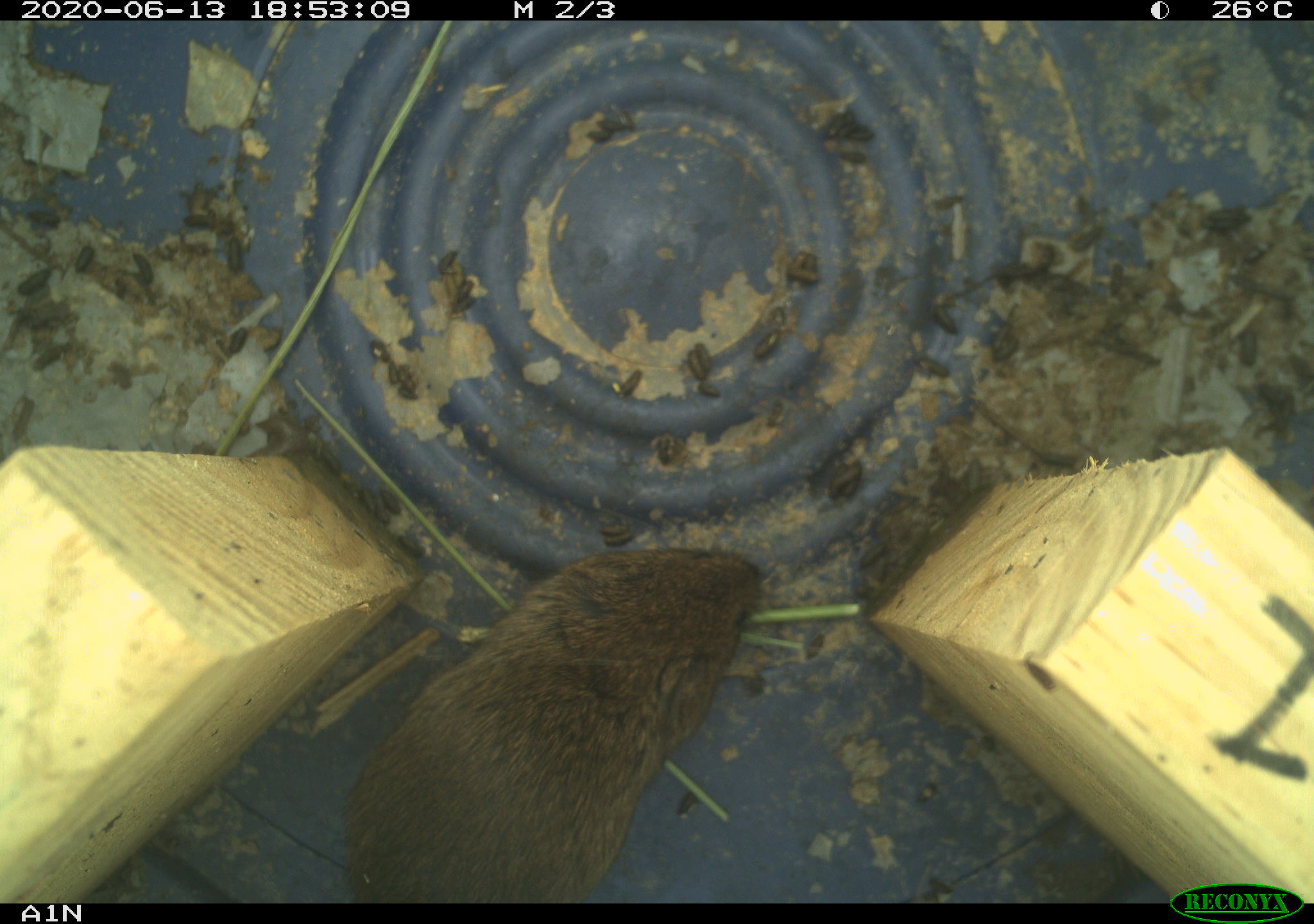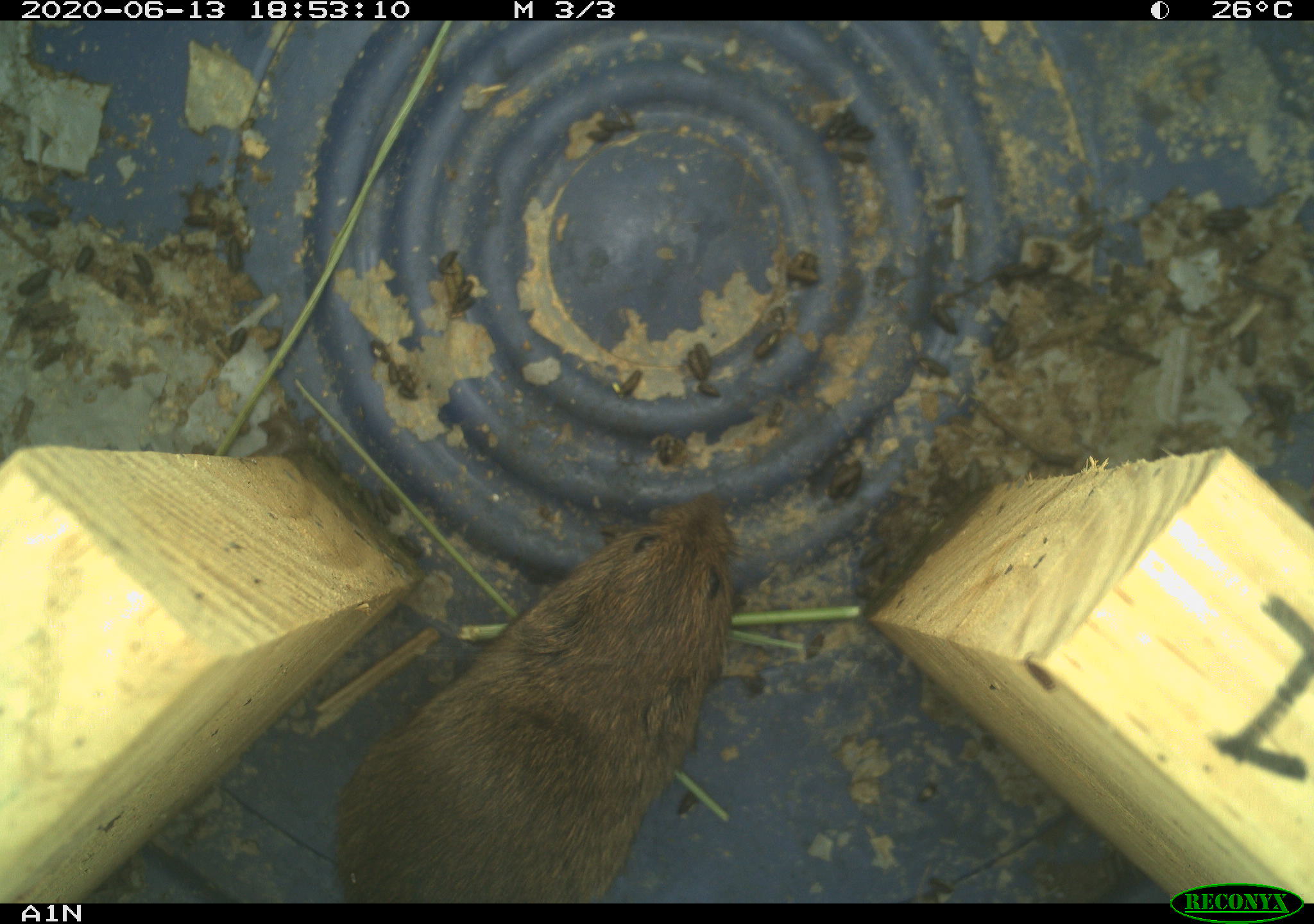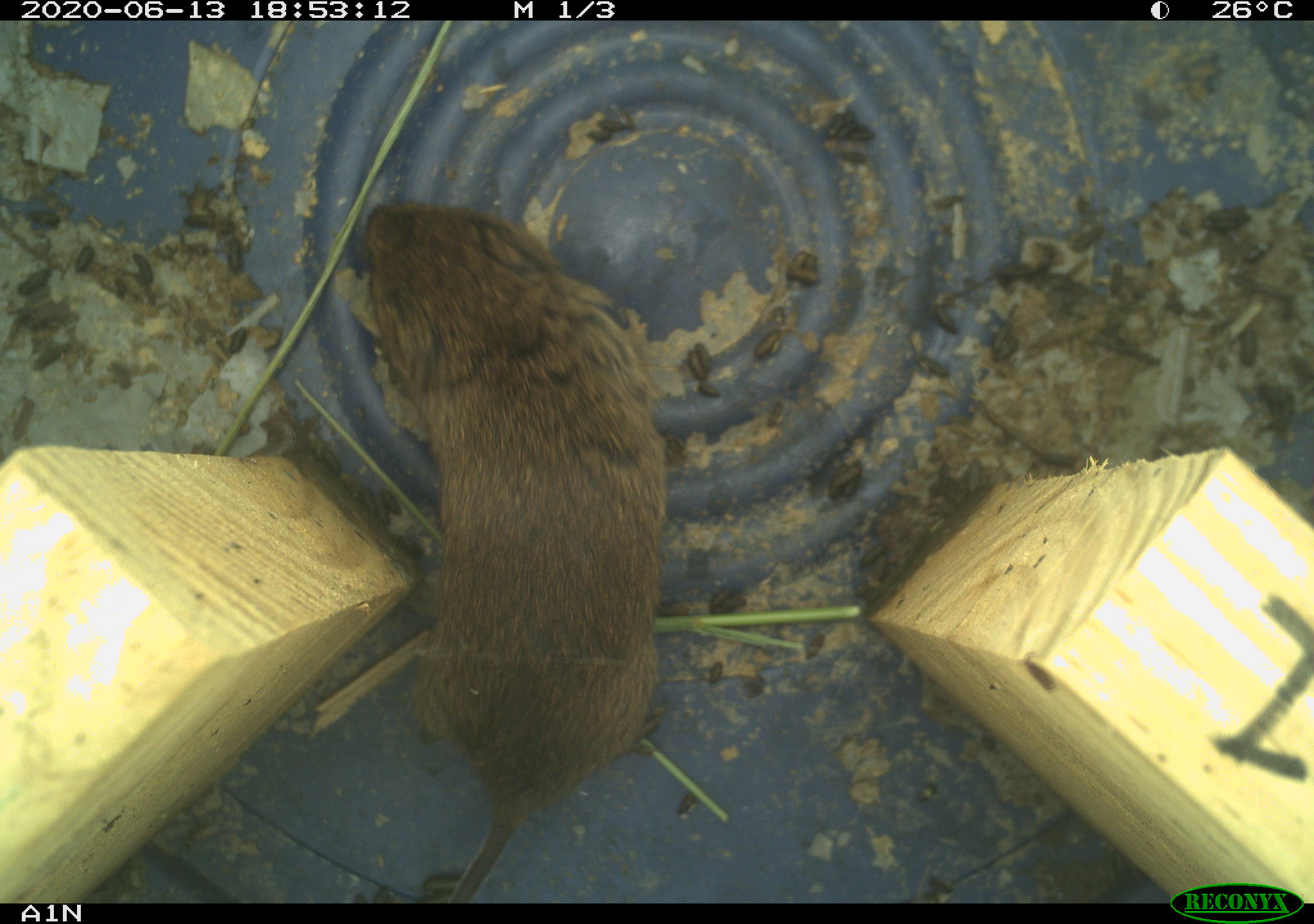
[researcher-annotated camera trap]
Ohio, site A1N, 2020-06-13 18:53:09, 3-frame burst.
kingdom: Animalia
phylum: Chordata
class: Mammalia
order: Rodentia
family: Cricetidae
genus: Microtus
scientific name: Microtus pennsylvanicus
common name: meadow vole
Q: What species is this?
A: Meadow vole (Microtus pennsylvanicus).